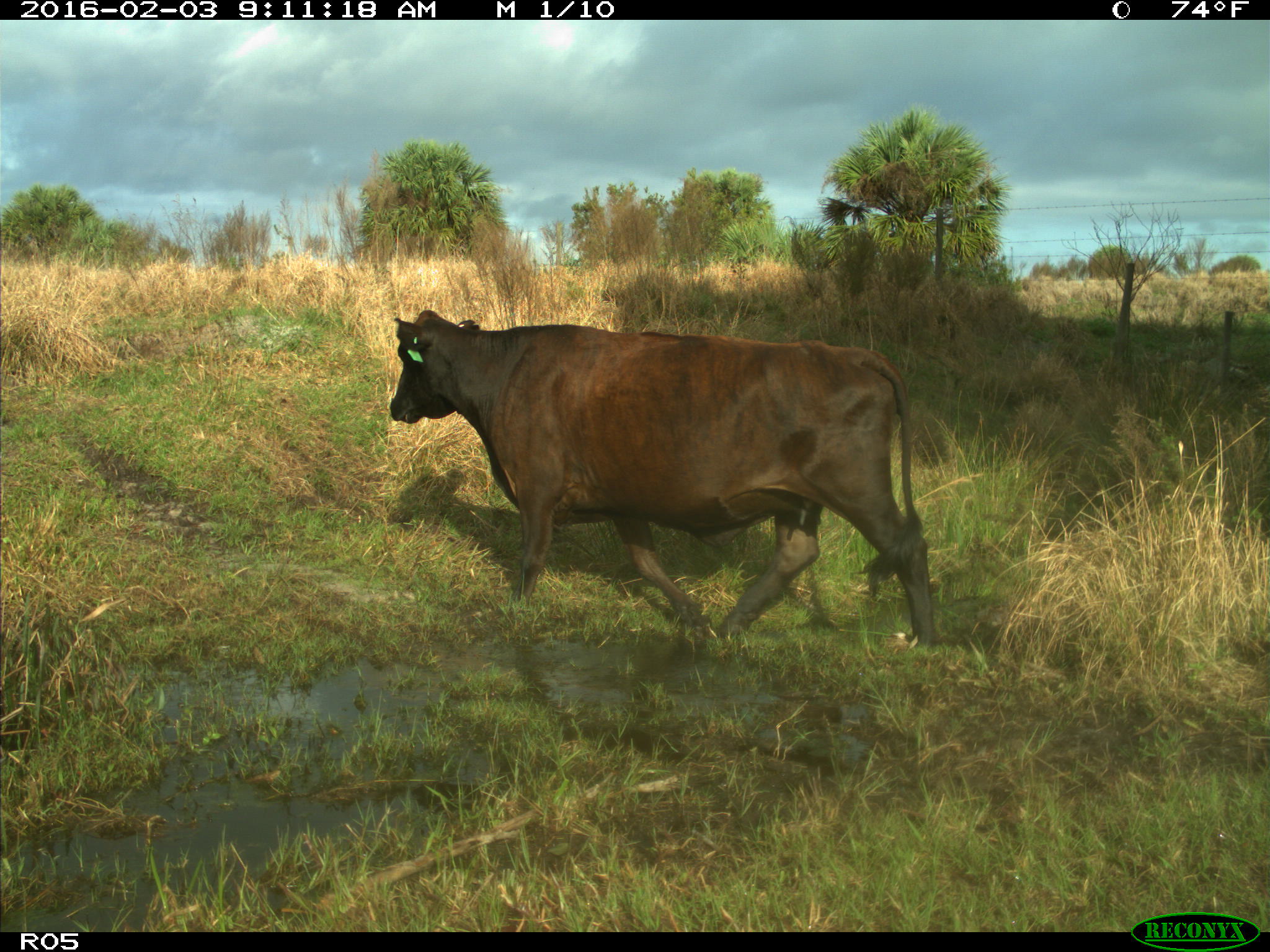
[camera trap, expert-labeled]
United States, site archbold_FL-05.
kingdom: Animalia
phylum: Chordata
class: Mammalia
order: Artiodactyla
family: Bovidae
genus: Bos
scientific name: Bos taurus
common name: domestic cow